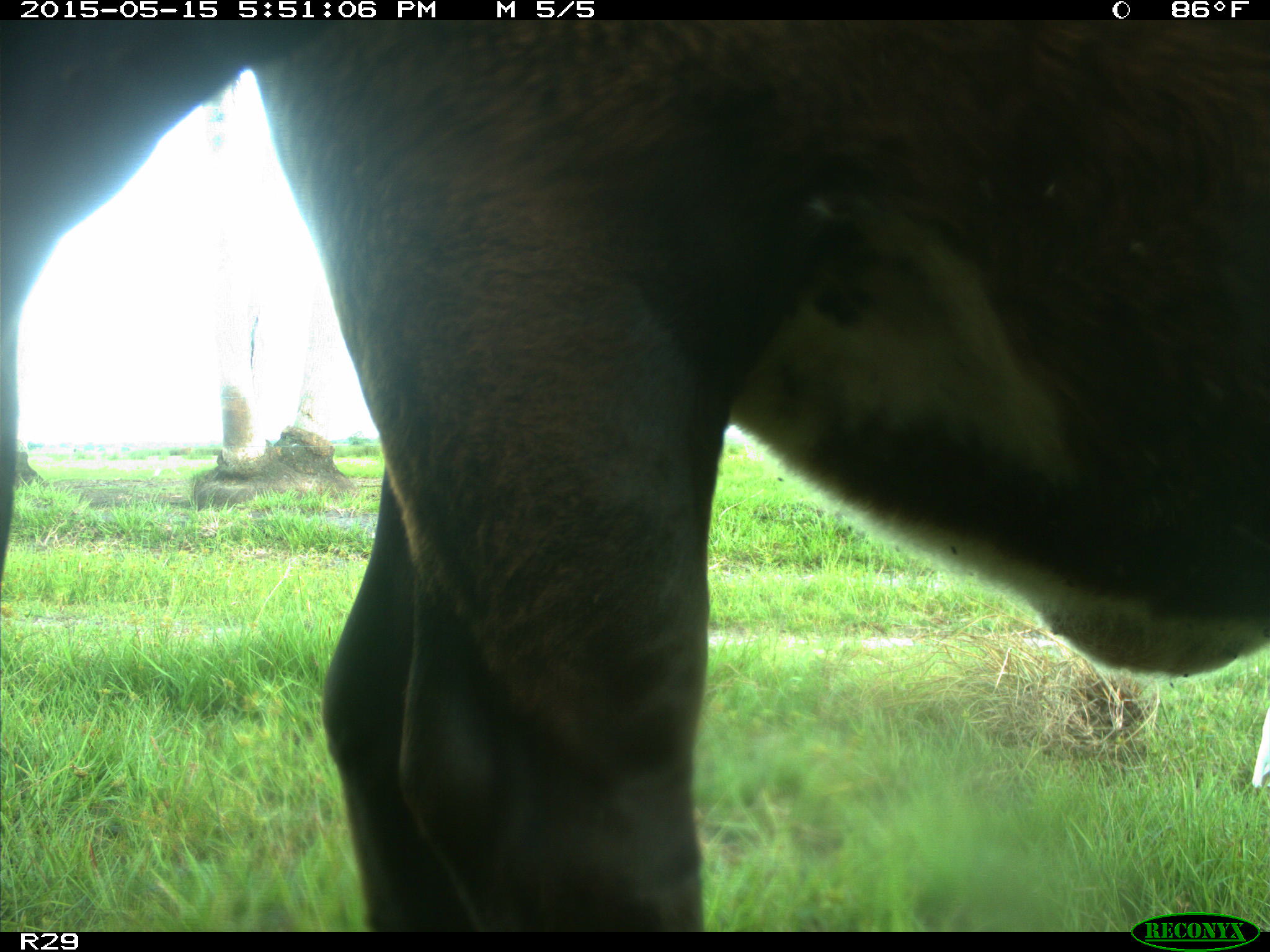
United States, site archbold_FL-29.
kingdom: Animalia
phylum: Chordata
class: Mammalia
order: Artiodactyla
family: Bovidae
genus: Bos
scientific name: Bos taurus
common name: domestic cow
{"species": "Bos taurus (domestic cow)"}